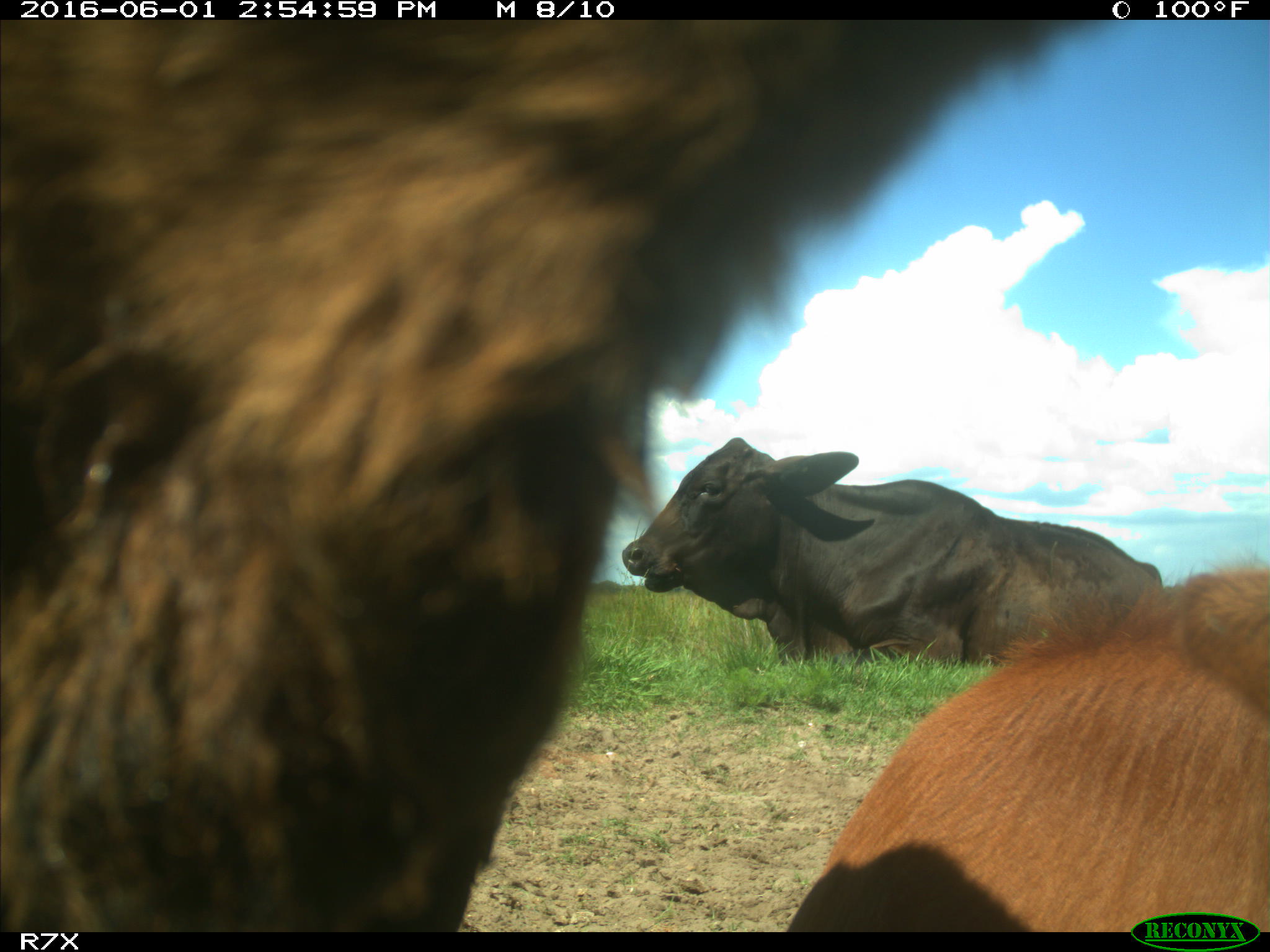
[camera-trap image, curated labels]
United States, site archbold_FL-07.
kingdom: Animalia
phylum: Chordata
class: Mammalia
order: Artiodactyla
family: Bovidae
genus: Bos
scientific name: Bos taurus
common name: domestic cow